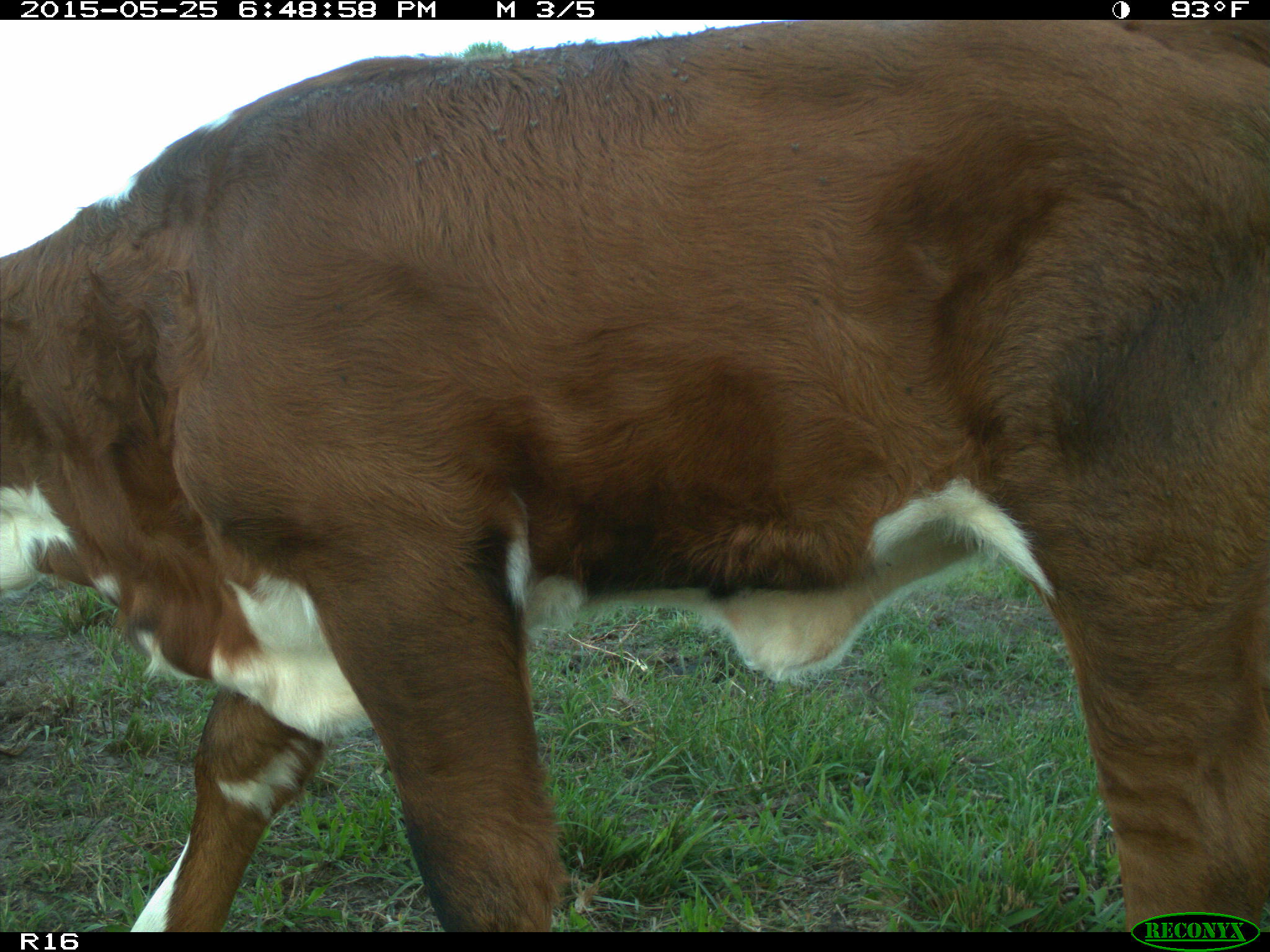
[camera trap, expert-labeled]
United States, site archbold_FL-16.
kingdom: Animalia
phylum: Chordata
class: Mammalia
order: Artiodactyla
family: Bovidae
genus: Bos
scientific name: Bos taurus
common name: domestic cow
Bos taurus (domestic cow).